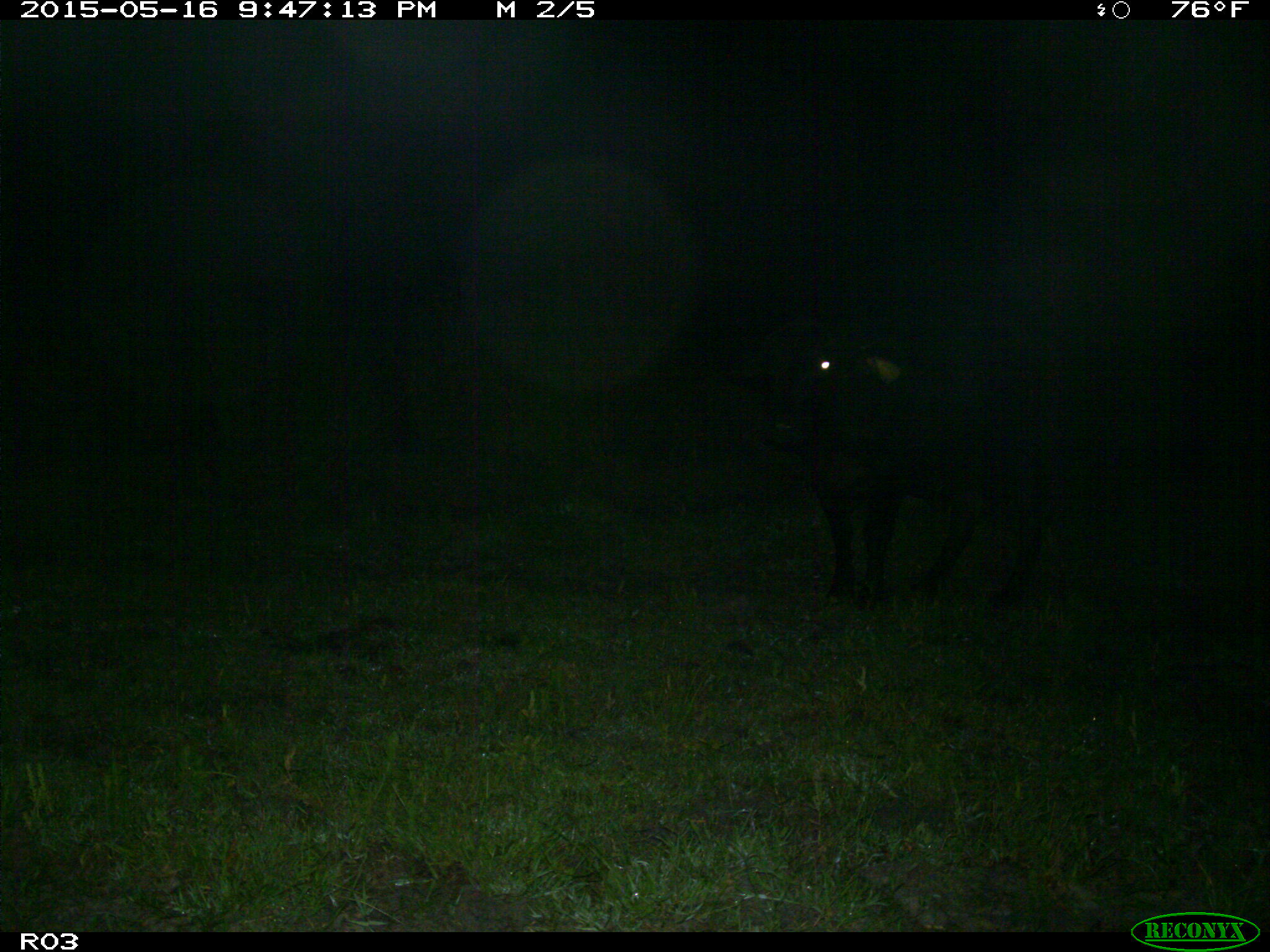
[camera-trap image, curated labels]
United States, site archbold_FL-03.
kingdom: Animalia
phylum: Chordata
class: Mammalia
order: Artiodactyla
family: Bovidae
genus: Bos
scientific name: Bos taurus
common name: domestic cow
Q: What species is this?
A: Bos taurus (domestic cow).